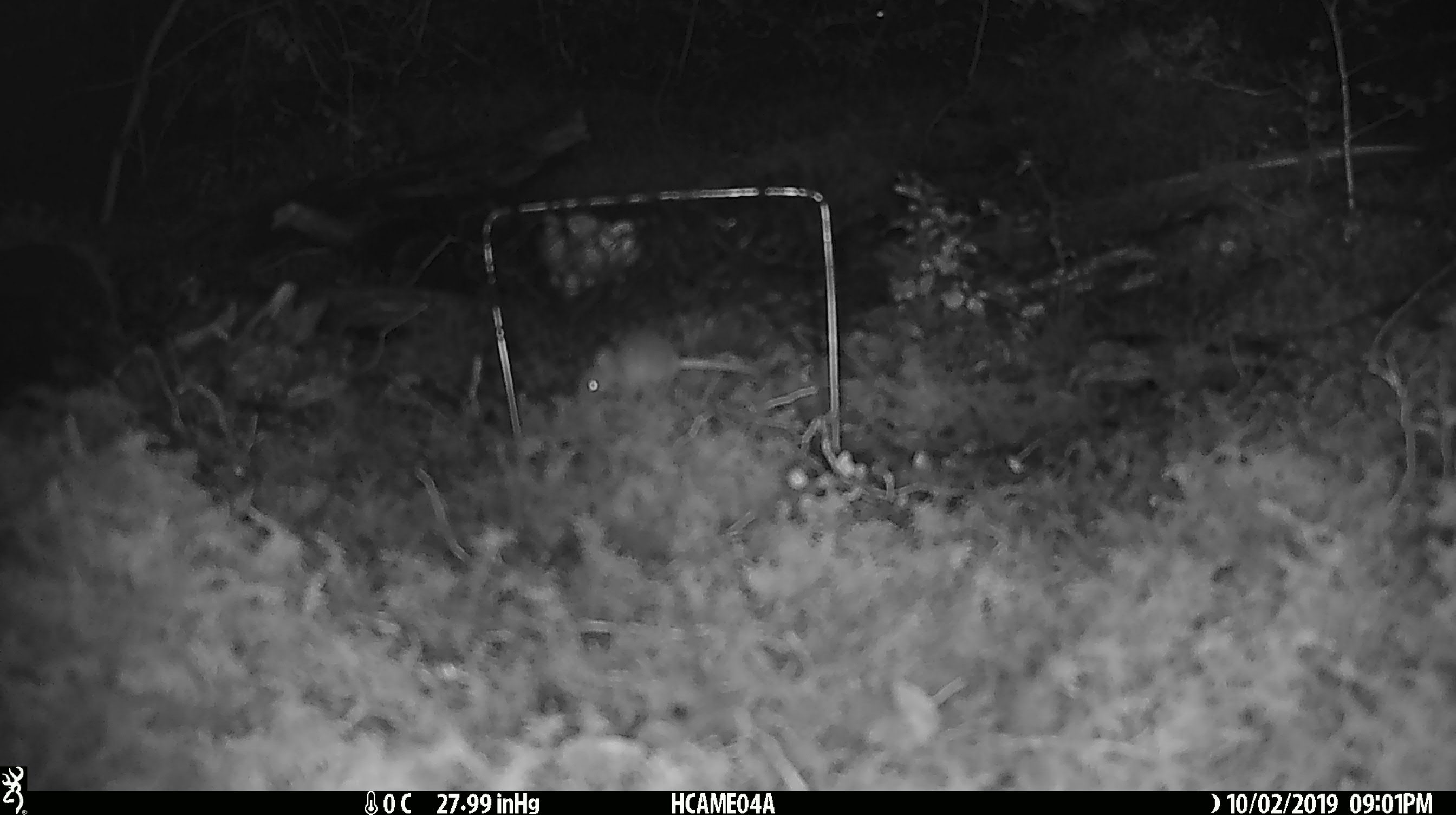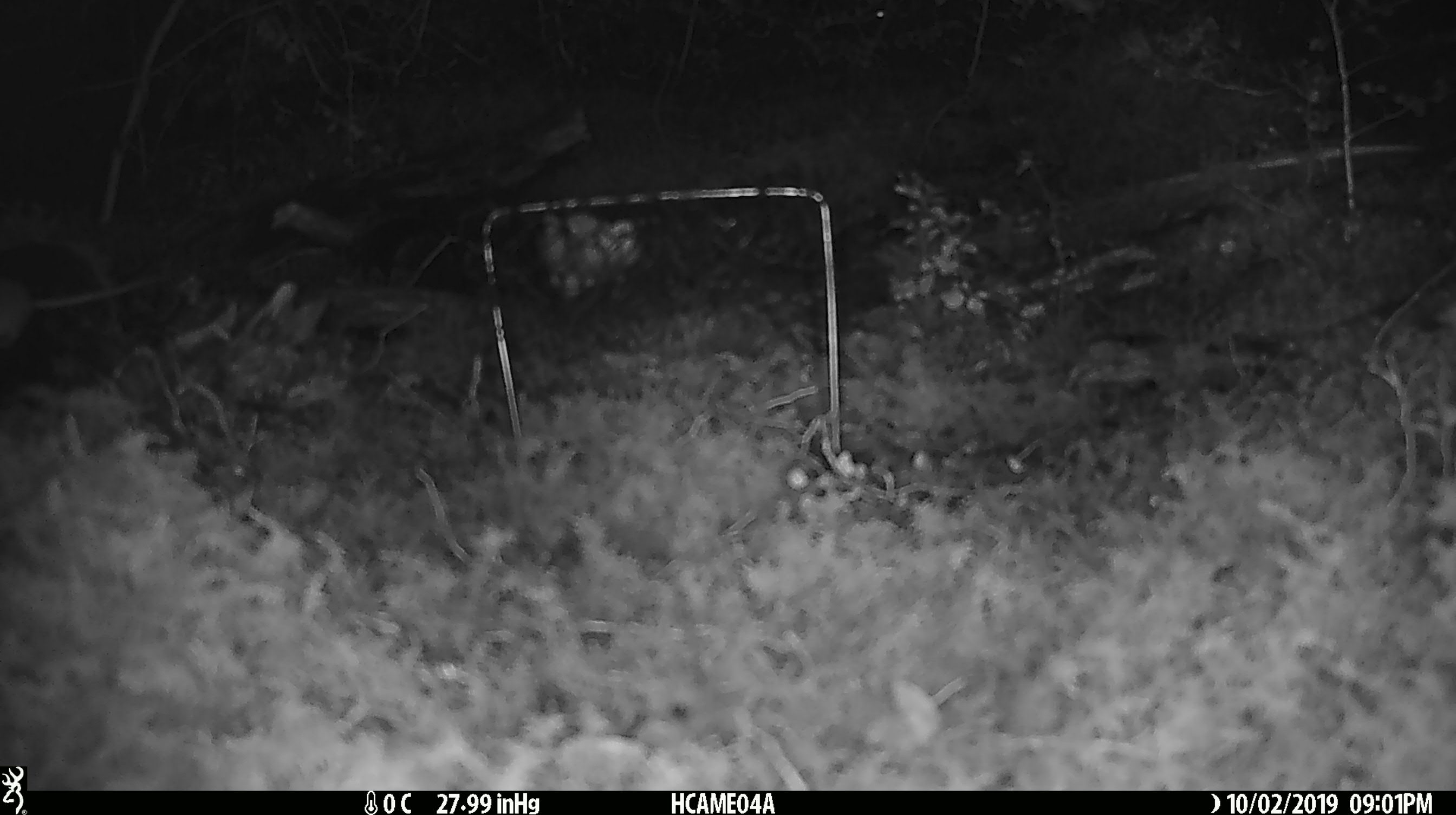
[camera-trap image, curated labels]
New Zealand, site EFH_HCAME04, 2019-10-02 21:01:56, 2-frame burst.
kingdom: Animalia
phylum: Chordata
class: Mammalia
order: Rodentia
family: Muridae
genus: Mus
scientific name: Mus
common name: mouse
Mouse (Mus).